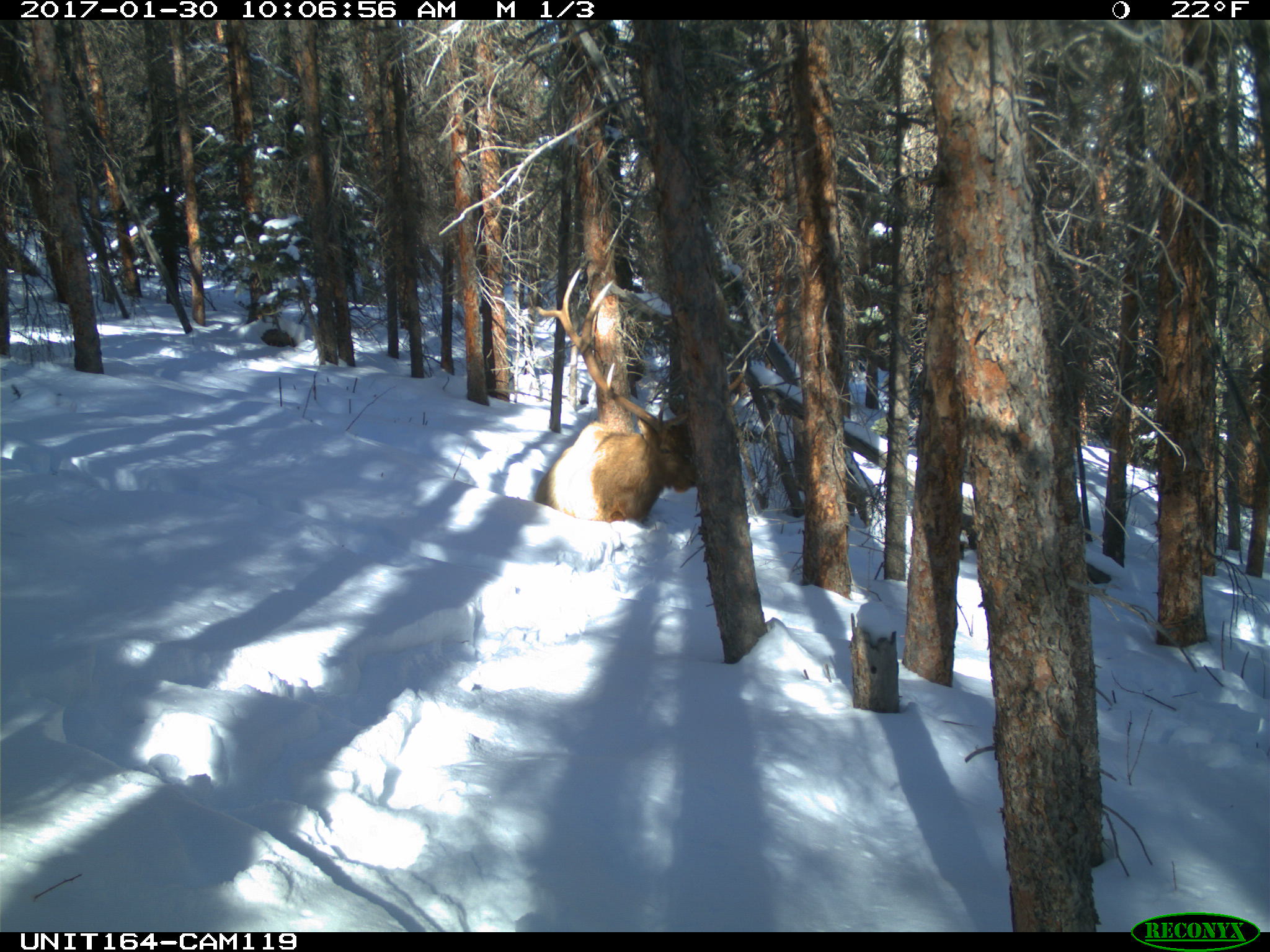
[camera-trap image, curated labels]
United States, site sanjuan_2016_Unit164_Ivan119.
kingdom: Animalia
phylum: Chordata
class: Mammalia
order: Artiodactyla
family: Cervidae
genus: Cervus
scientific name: Cervus elaphus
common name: red deer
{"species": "Cervus elaphus (red deer)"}